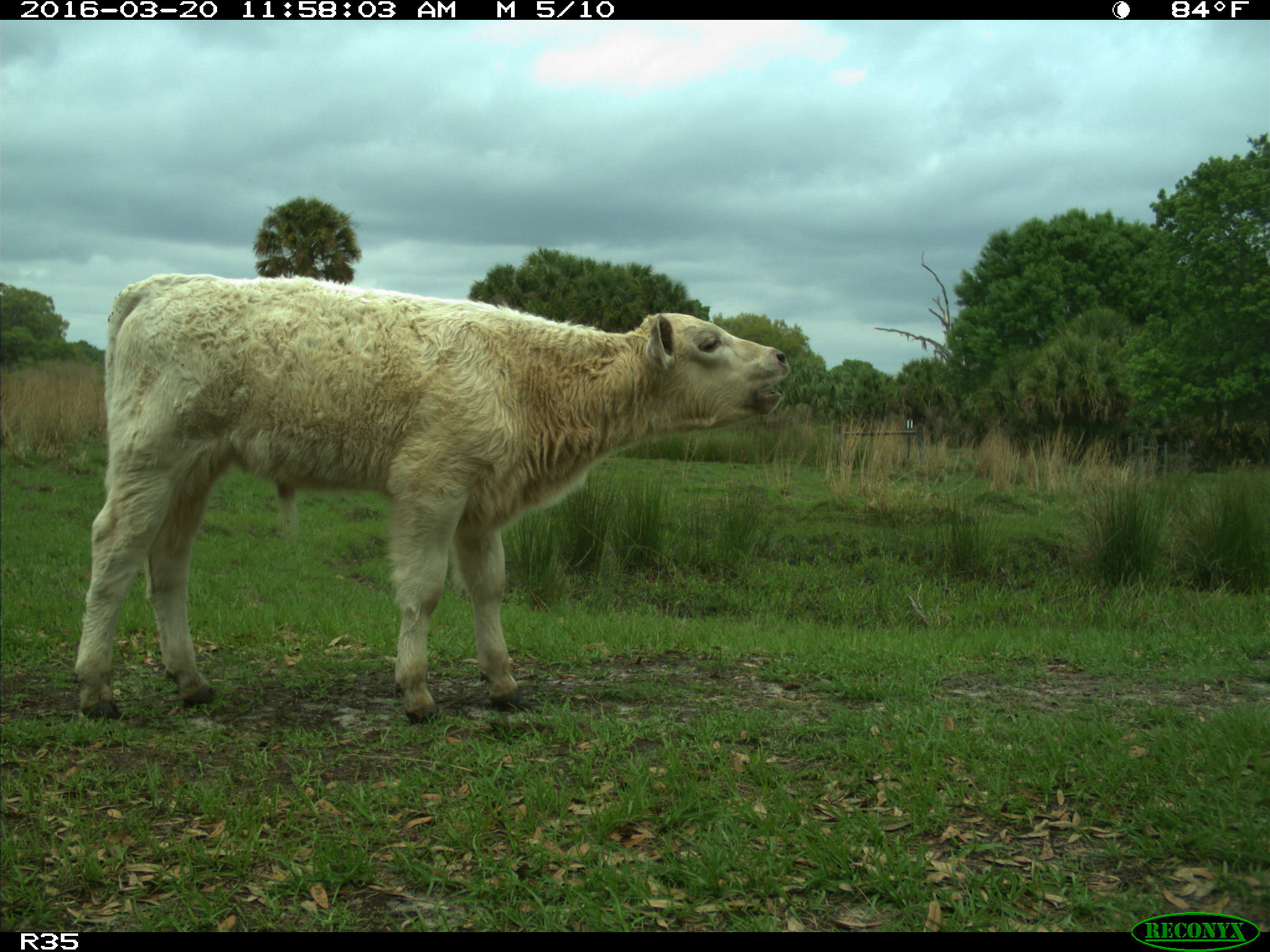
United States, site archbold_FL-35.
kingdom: Animalia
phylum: Chordata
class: Mammalia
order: Artiodactyla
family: Bovidae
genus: Bos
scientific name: Bos taurus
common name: domestic cow